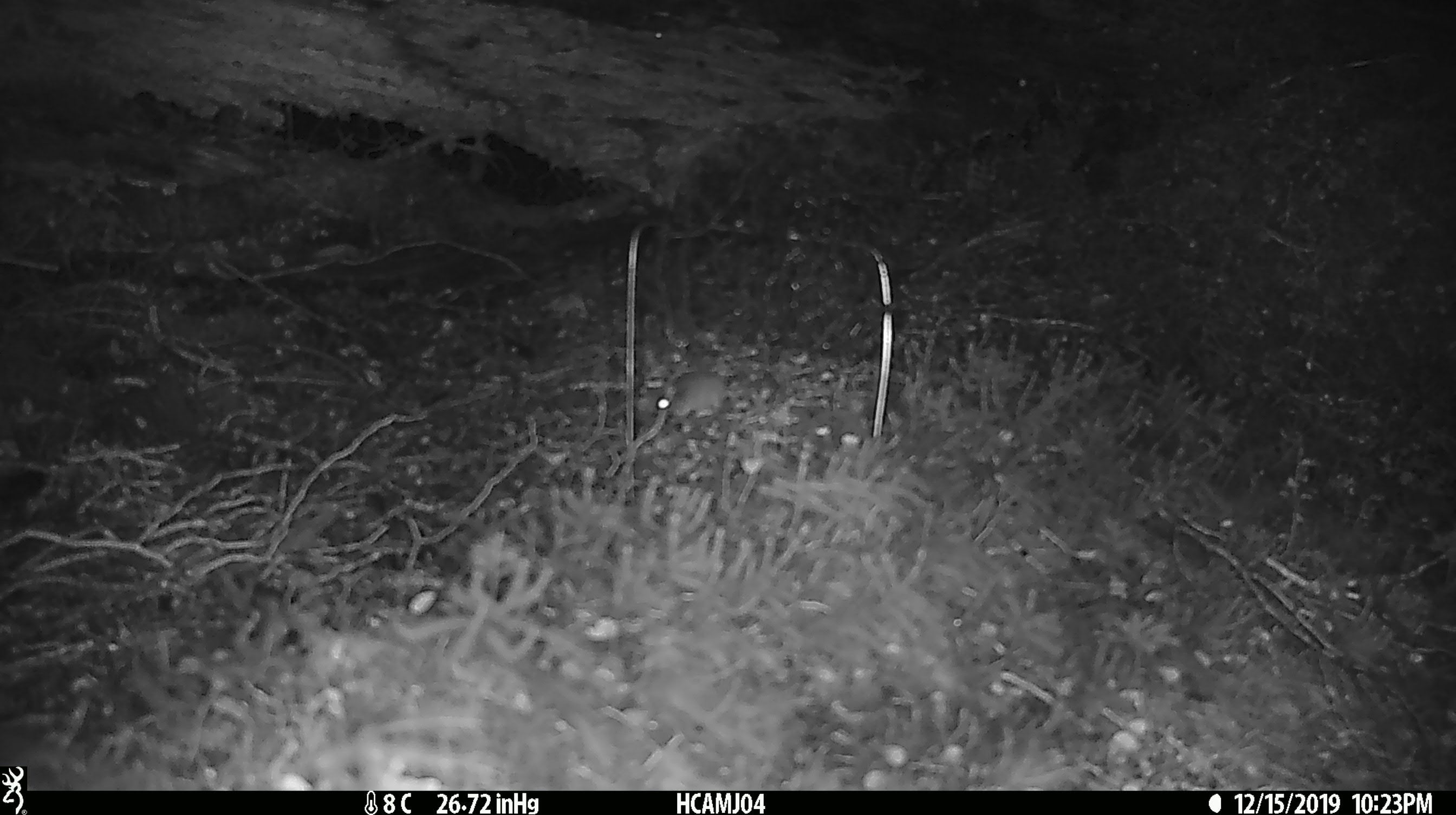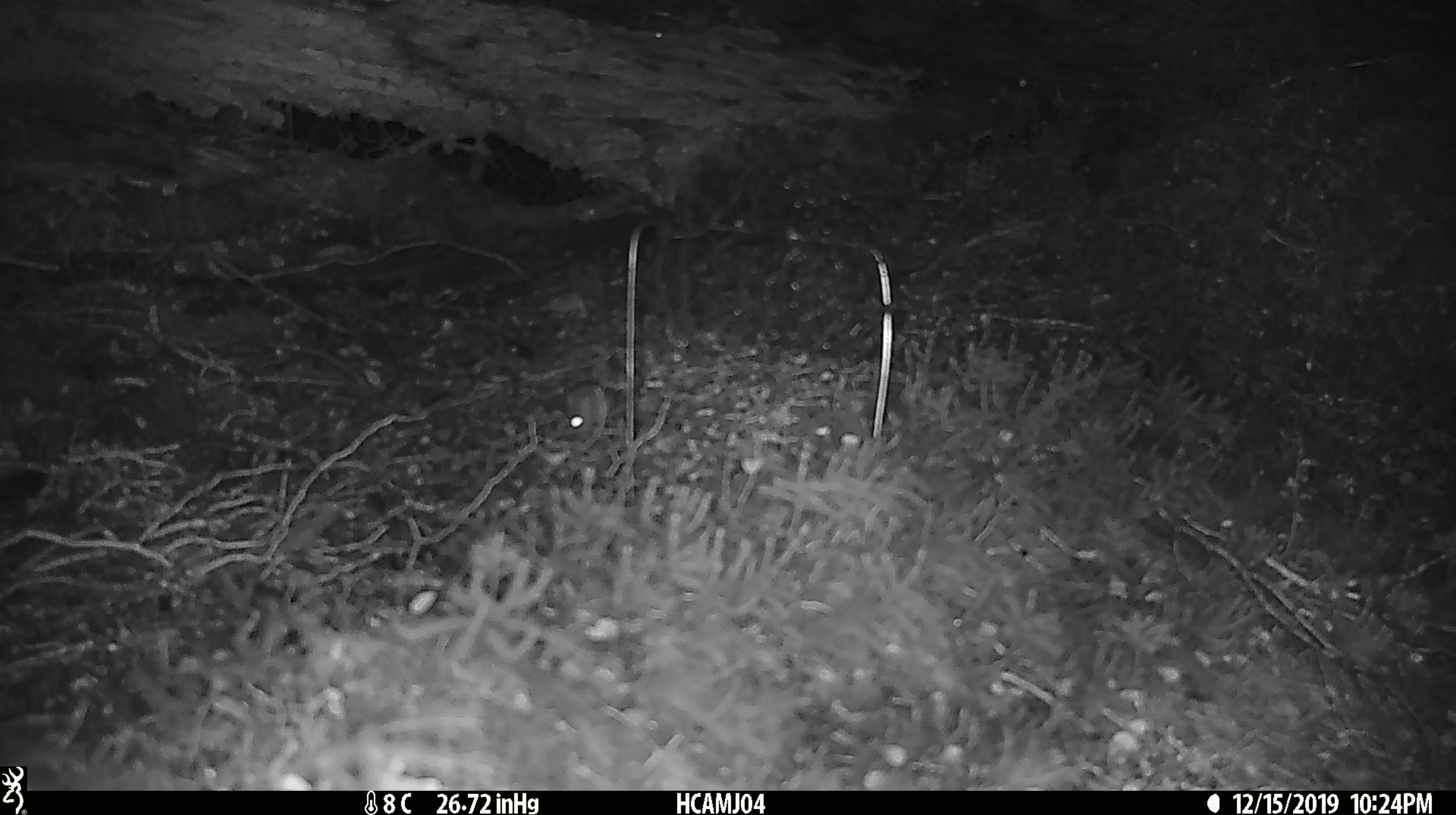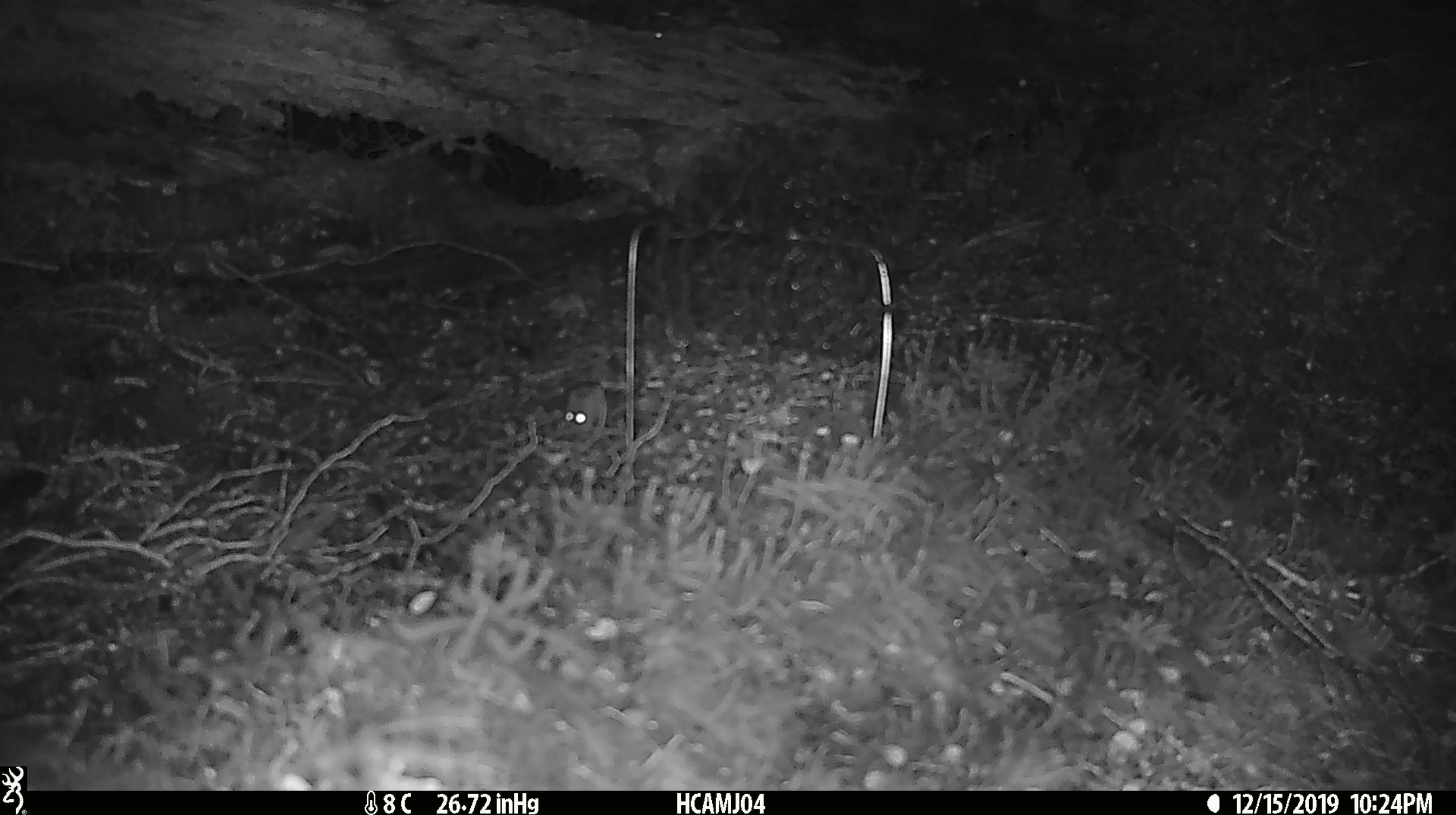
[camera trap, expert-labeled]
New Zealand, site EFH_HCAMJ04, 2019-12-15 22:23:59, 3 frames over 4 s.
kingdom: Animalia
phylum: Chordata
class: Mammalia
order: Rodentia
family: Muridae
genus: Mus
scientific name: Mus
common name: mouse